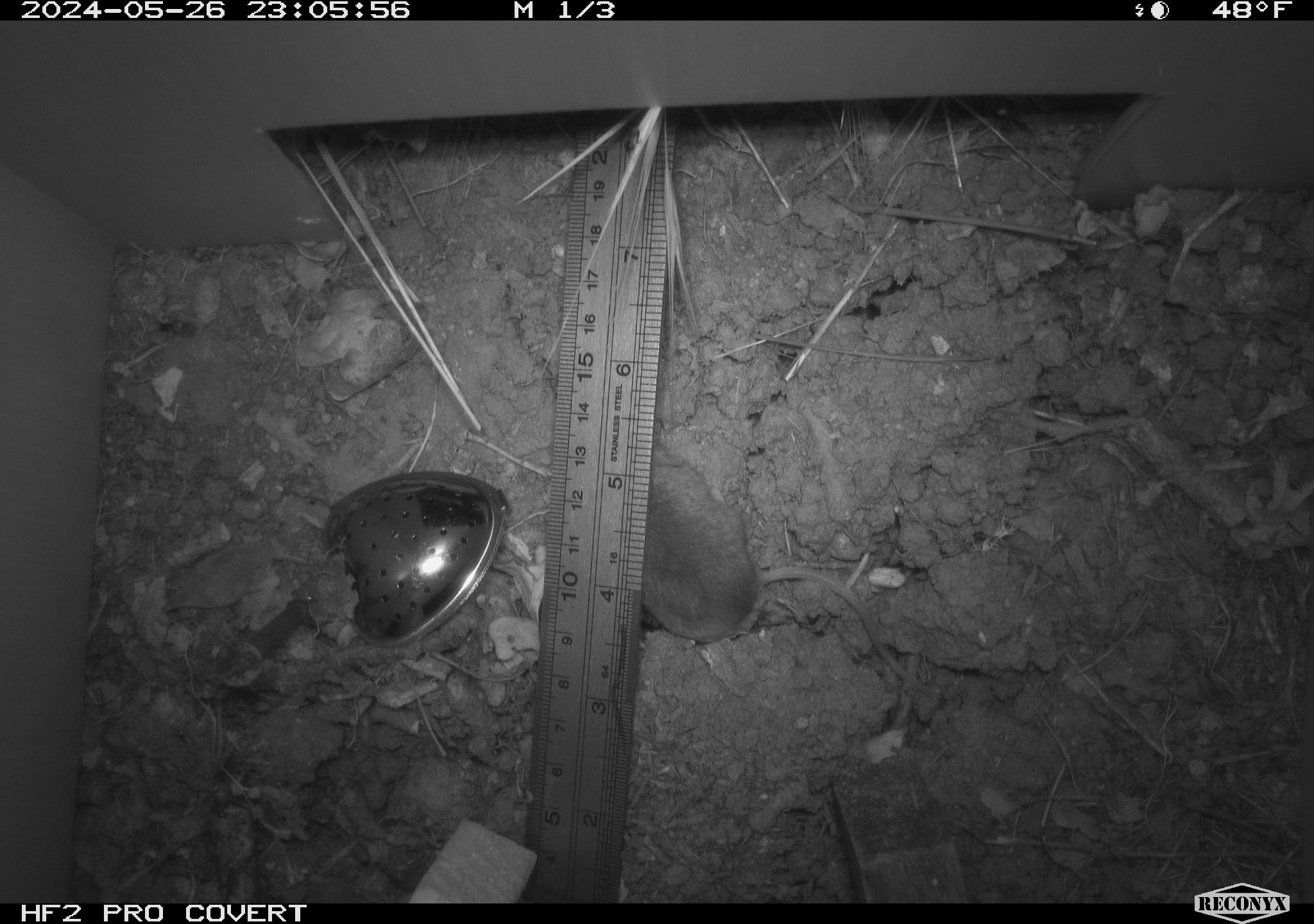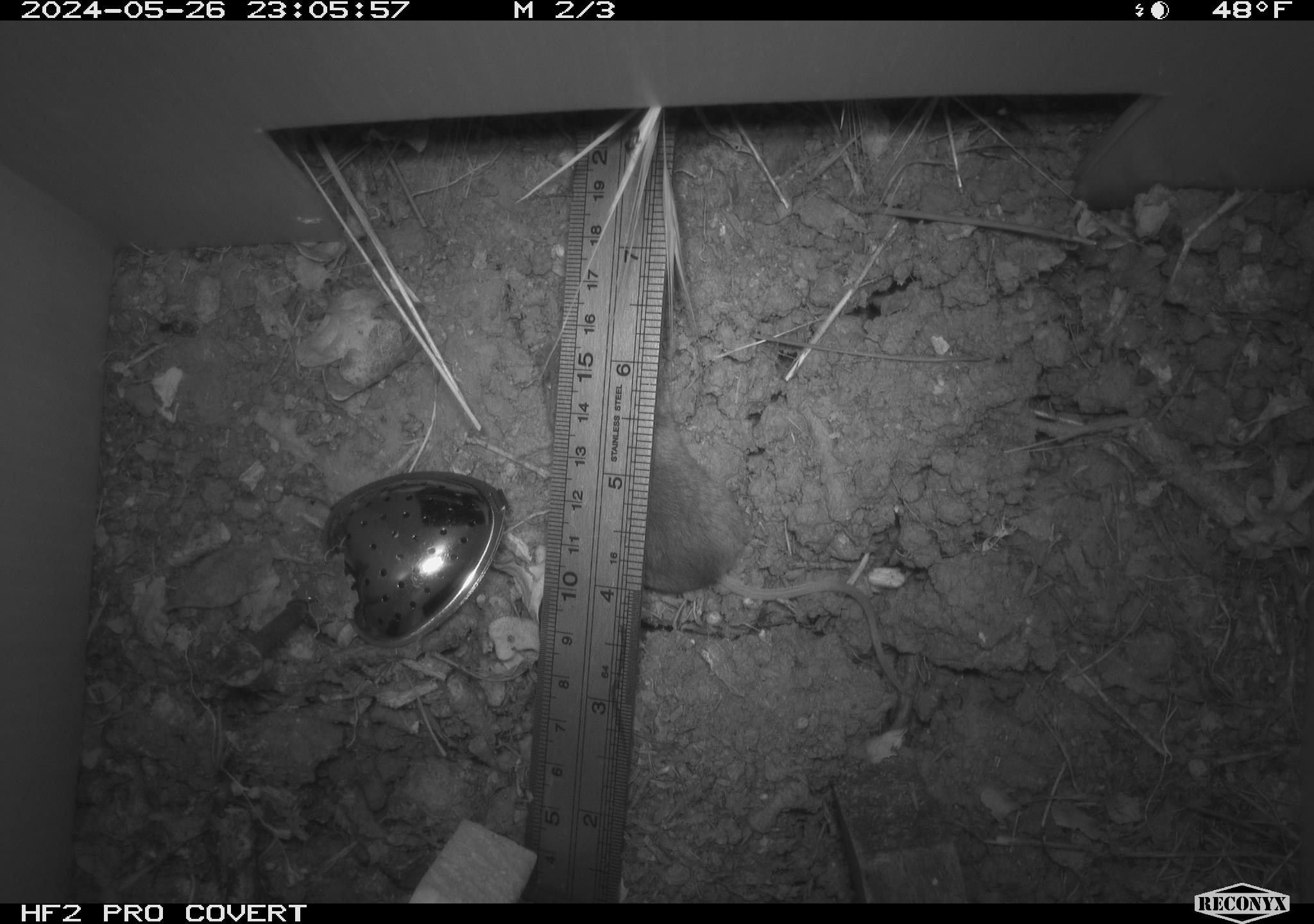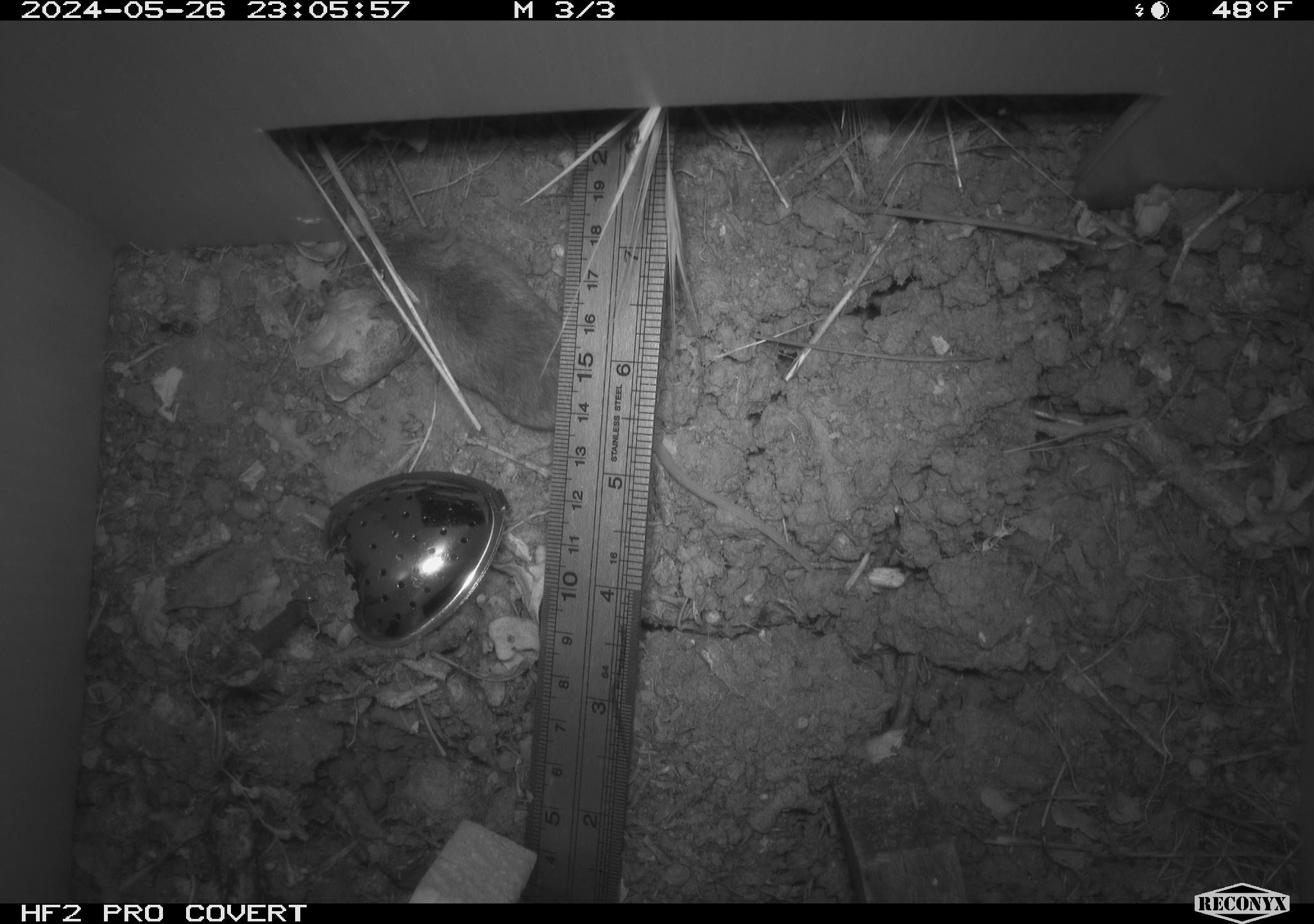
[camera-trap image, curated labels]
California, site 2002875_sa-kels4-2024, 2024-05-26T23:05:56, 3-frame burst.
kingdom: Animalia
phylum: Chordata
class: Mammalia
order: Rodentia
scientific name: Rodentia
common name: rodent